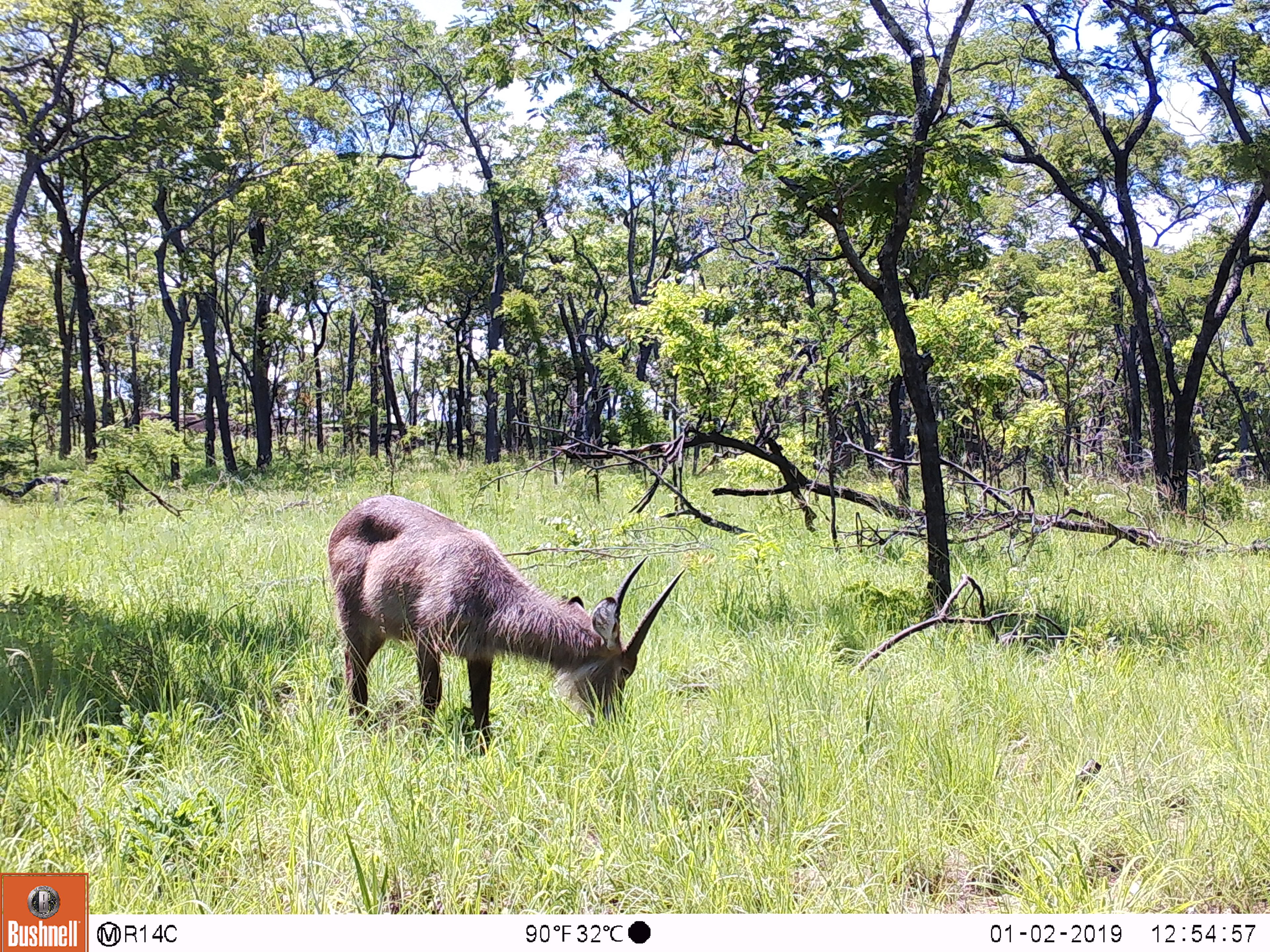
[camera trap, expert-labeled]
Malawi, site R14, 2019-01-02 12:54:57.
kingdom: Animalia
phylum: Chordata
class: Mammalia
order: Artiodactyla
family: Bovidae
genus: Kobus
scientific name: Kobus ellipsiprymnus ellipsiprymnus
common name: common waterbuck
Common waterbuck (Kobus ellipsiprymnus ellipsiprymnus), count 1.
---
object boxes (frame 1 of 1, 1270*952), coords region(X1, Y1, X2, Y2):
common waterbuck: region(317, 479, 690, 765)